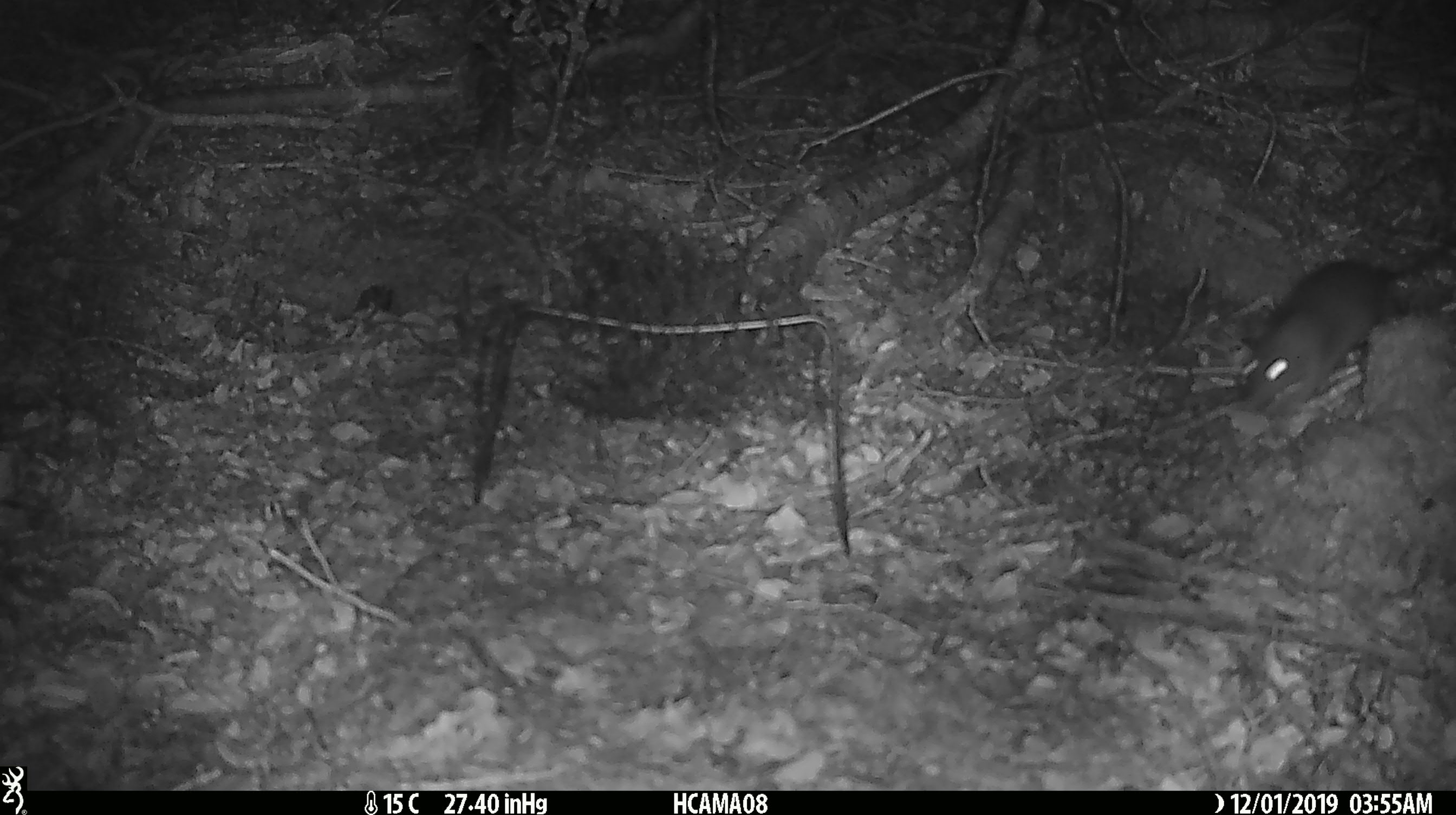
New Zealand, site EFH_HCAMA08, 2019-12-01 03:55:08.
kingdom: Animalia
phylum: Chordata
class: Mammalia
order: Rodentia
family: Muridae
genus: Rattus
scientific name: Rattus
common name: rat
Rat (Rattus).